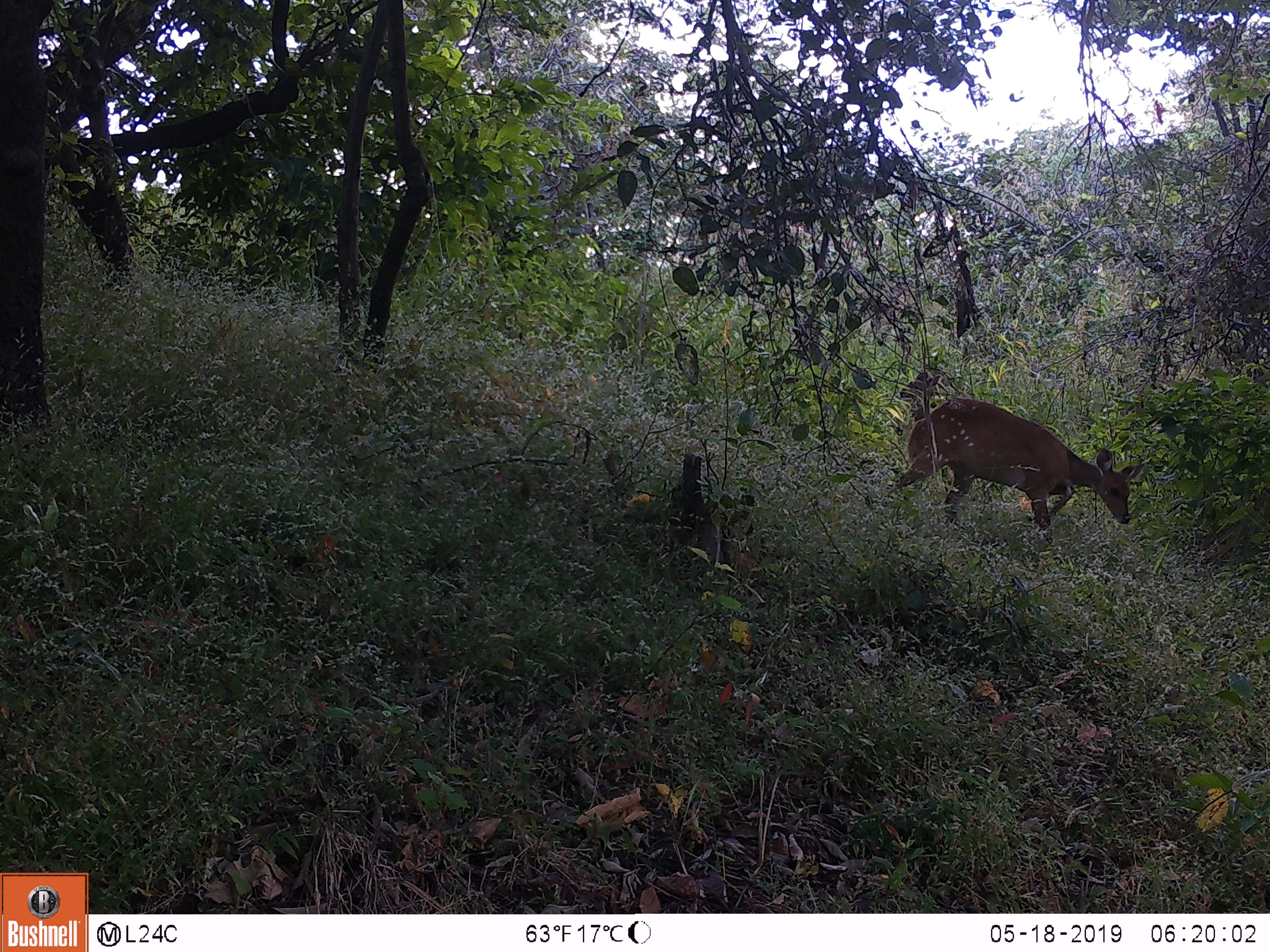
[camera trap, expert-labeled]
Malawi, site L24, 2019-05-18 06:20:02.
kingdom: Animalia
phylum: Chordata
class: Mammalia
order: Artiodactyla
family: Bovidae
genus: Tragelaphus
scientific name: Tragelaphus sylvaticus sylvaticus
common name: cape bushbuck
Cape bushbuck (Tragelaphus sylvaticus sylvaticus), count 1.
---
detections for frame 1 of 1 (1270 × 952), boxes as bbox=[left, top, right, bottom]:
cape bushbuck: bbox=[892, 392, 1158, 559]